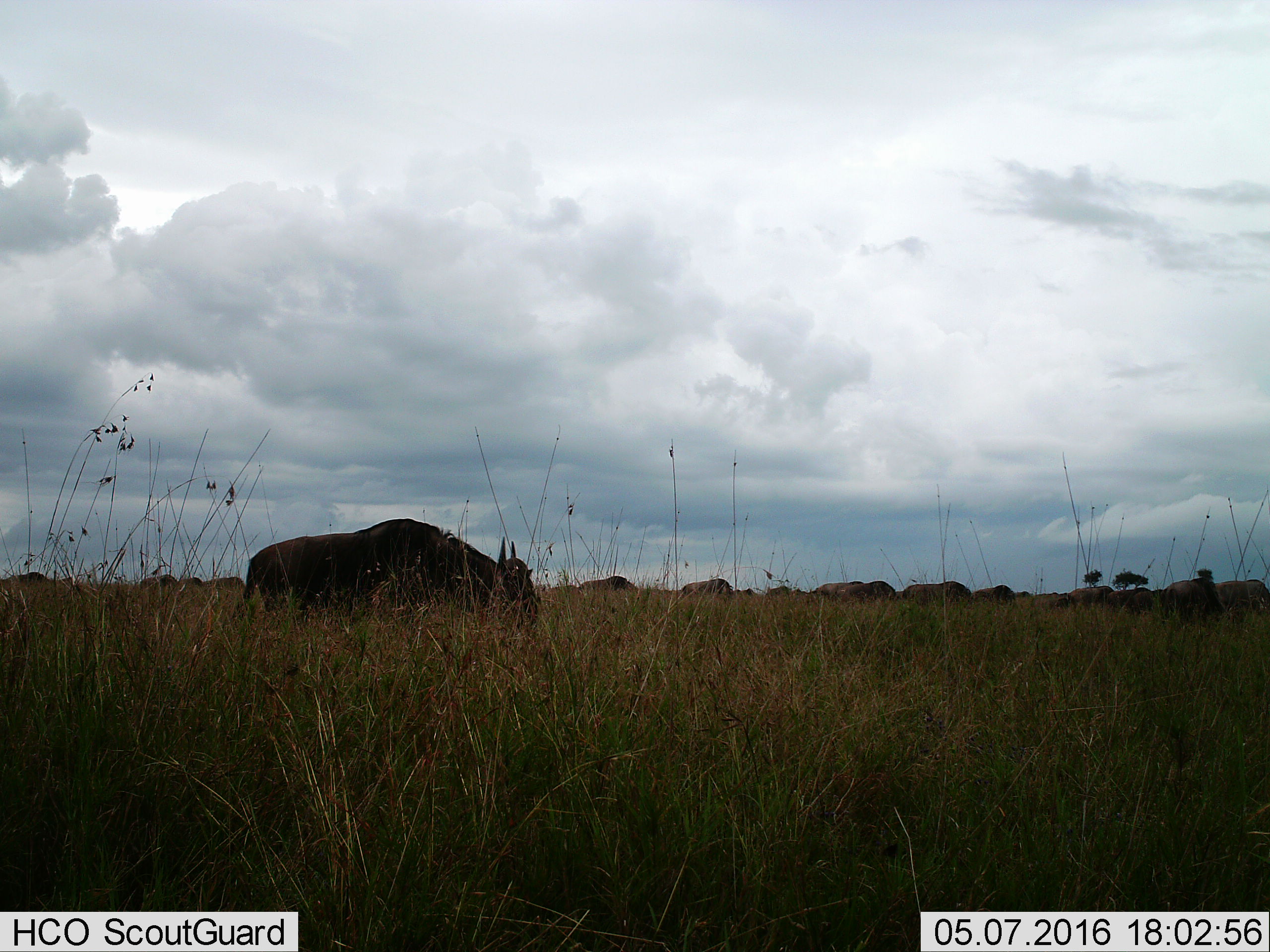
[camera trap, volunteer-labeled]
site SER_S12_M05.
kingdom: Animalia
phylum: Chordata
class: Mammalia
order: Artiodactyla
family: Bovidae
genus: Connochaetes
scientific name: Connochaetes taurinus taurinus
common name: blue wildebeest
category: wildebeestblue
Wildebeestblue (blue wildebeest) (Connochaetes taurinus taurinus), count 11-50. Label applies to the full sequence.